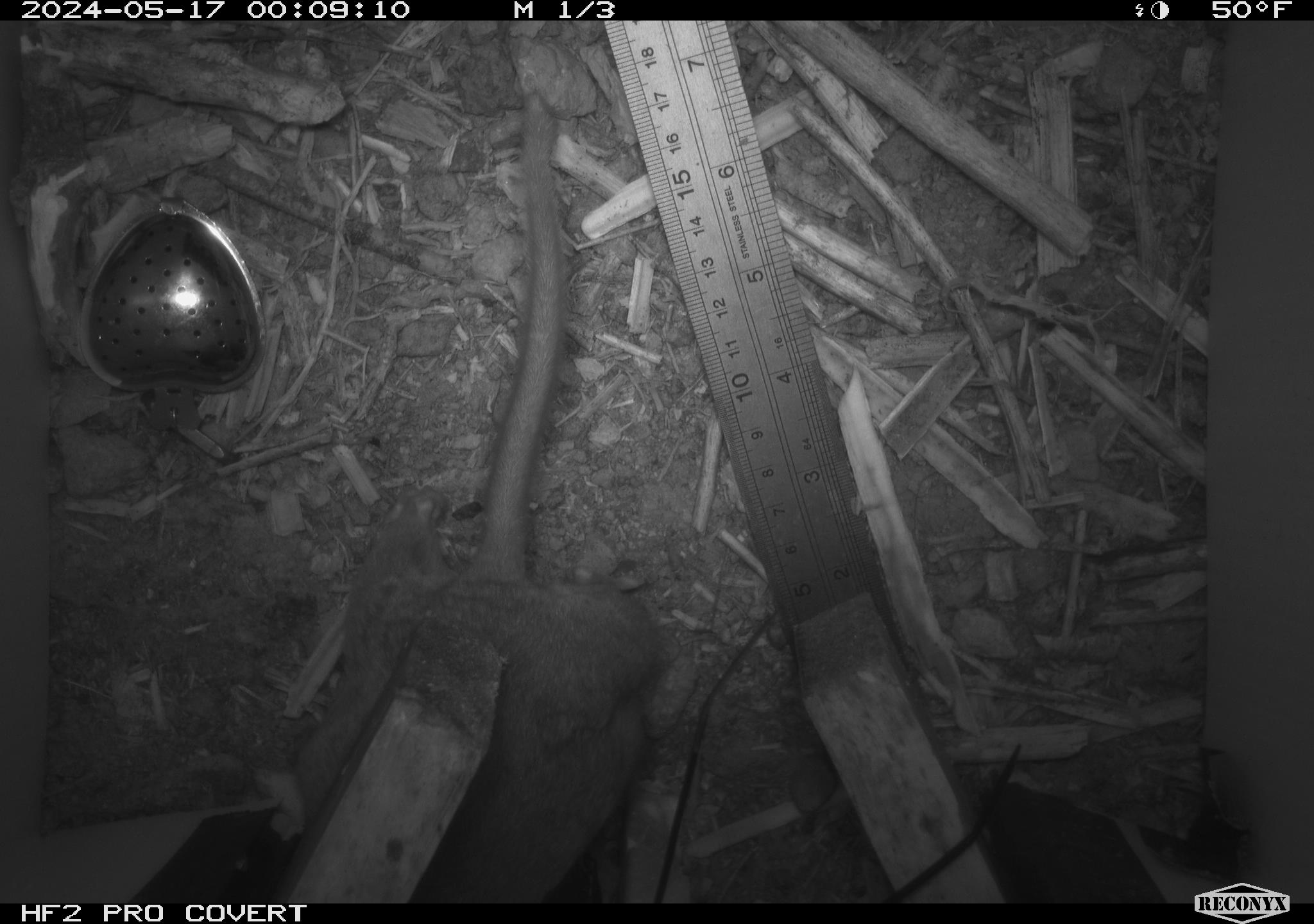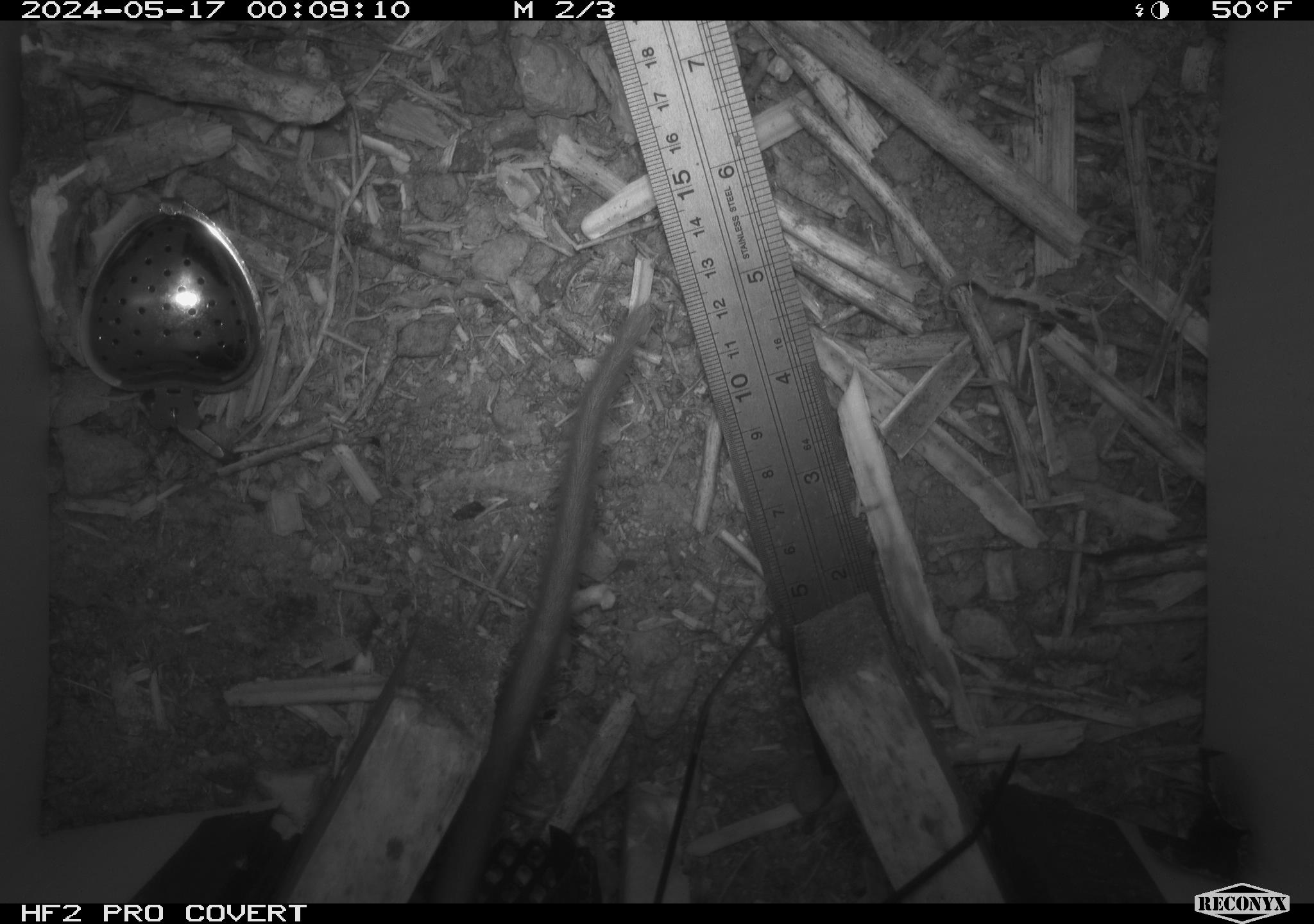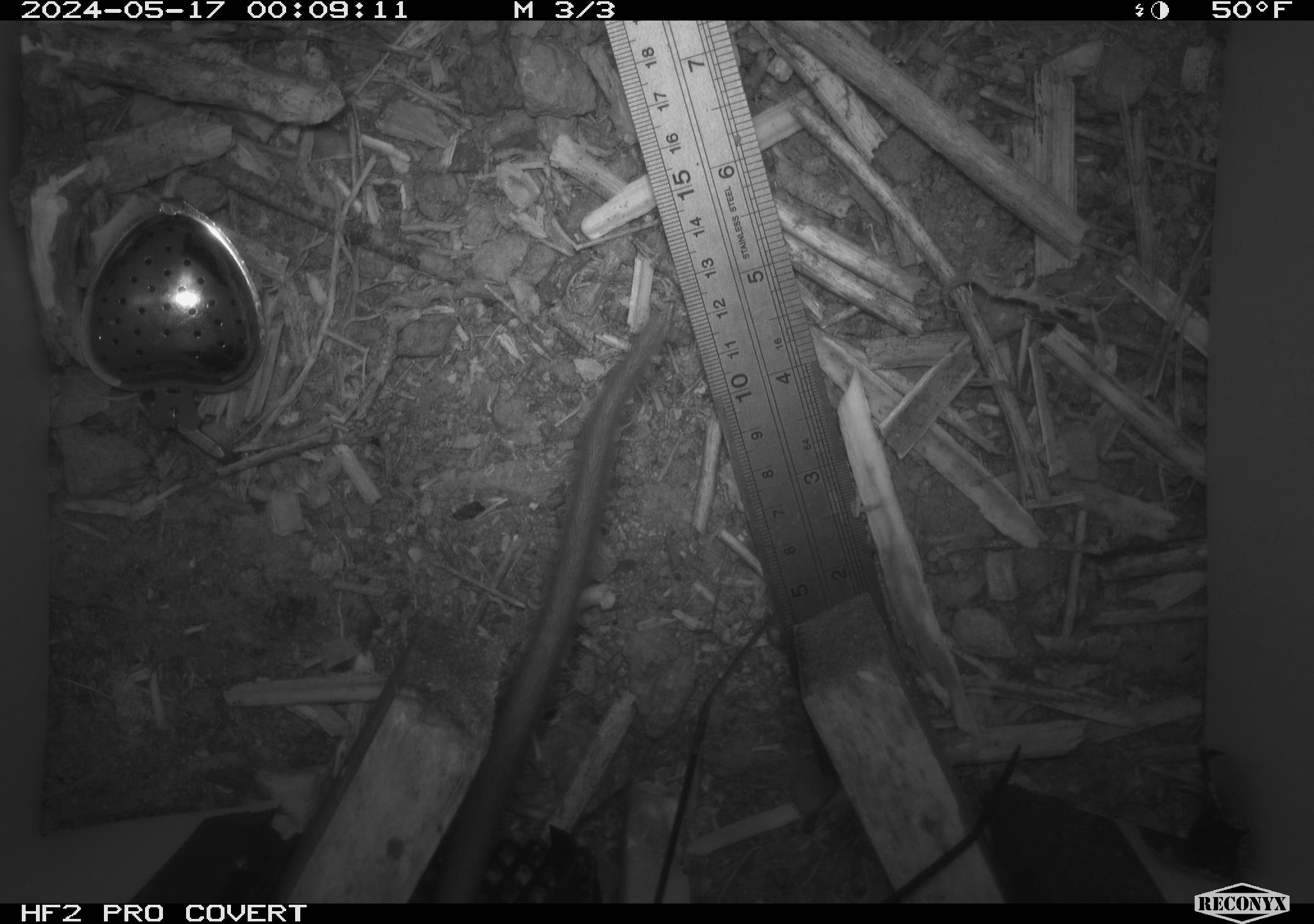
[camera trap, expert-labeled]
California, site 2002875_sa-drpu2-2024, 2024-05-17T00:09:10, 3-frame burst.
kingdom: Animalia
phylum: Chordata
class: Mammalia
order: Rodentia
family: Cricetidae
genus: Neotoma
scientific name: Neotoma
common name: pack rat or woodrat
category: neotoma species